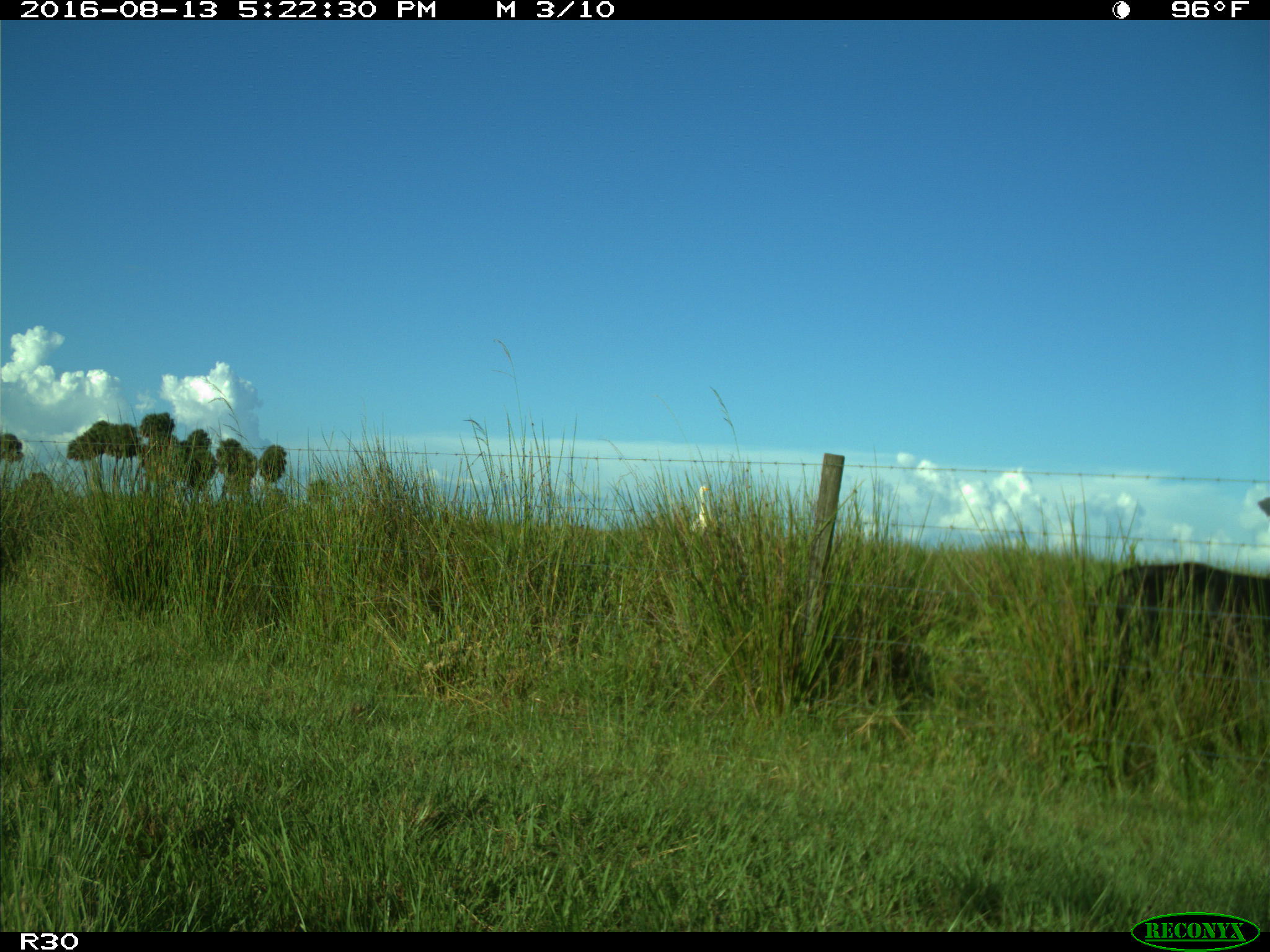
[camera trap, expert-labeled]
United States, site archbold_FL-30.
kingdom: Animalia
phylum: Chordata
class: Mammalia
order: Artiodactyla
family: Bovidae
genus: Bos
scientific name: Bos taurus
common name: domestic cow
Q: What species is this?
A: Bos taurus (domestic cow).